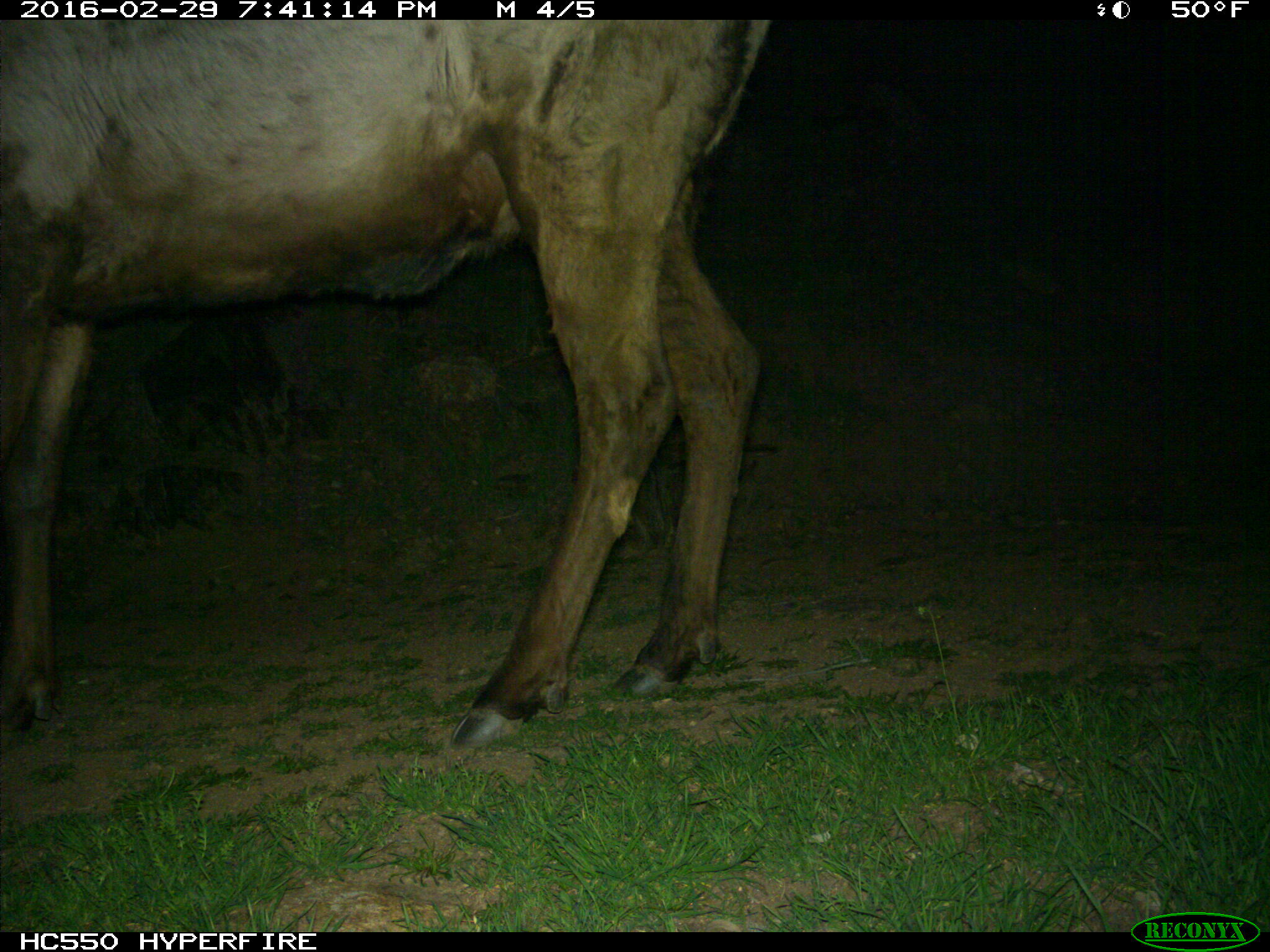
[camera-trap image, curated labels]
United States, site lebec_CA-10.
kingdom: Animalia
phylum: Chordata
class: Mammalia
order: Artiodactyla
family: Cervidae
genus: Cervus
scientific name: Cervus canadensis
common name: elk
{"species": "Cervus canadensis (elk)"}